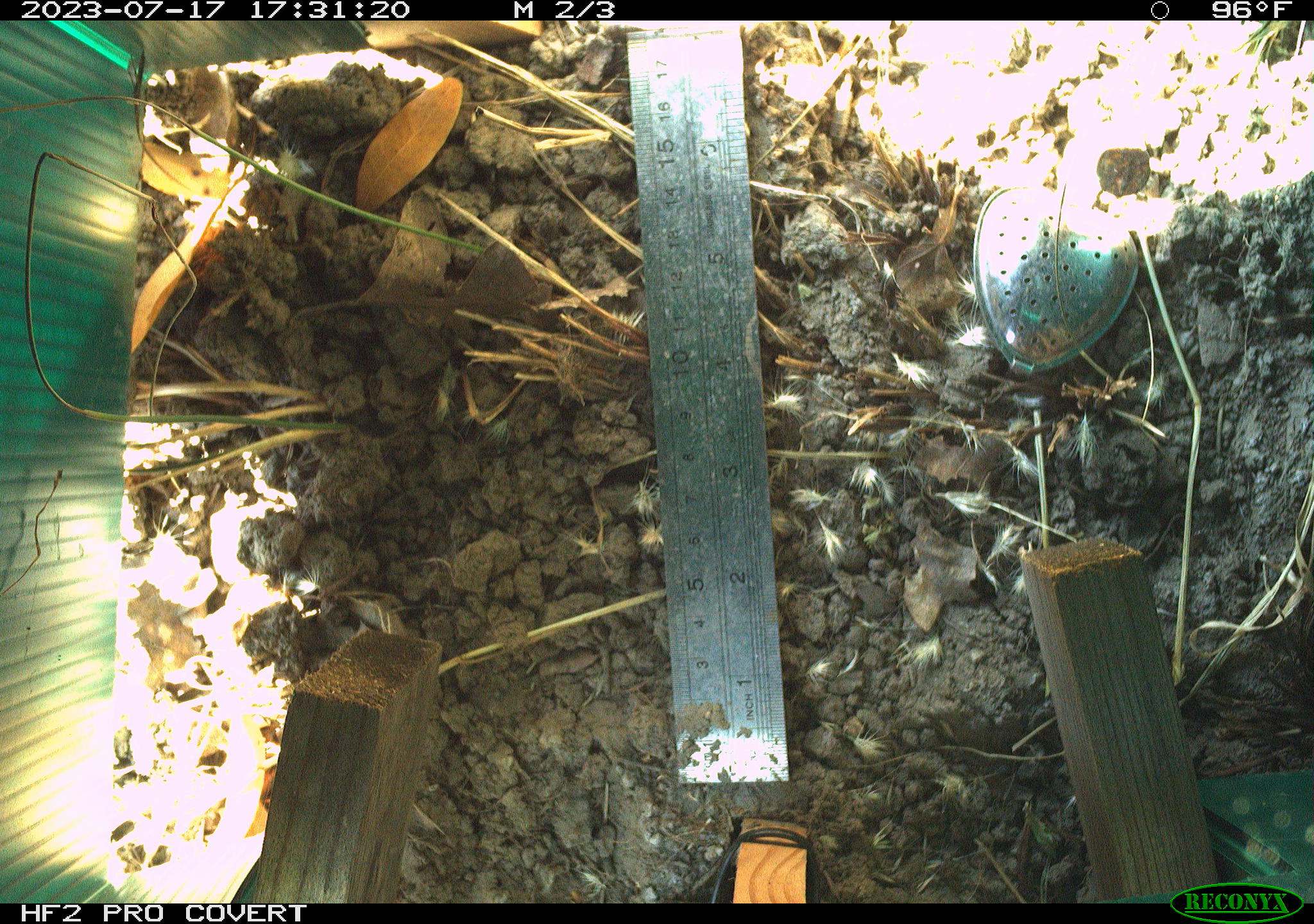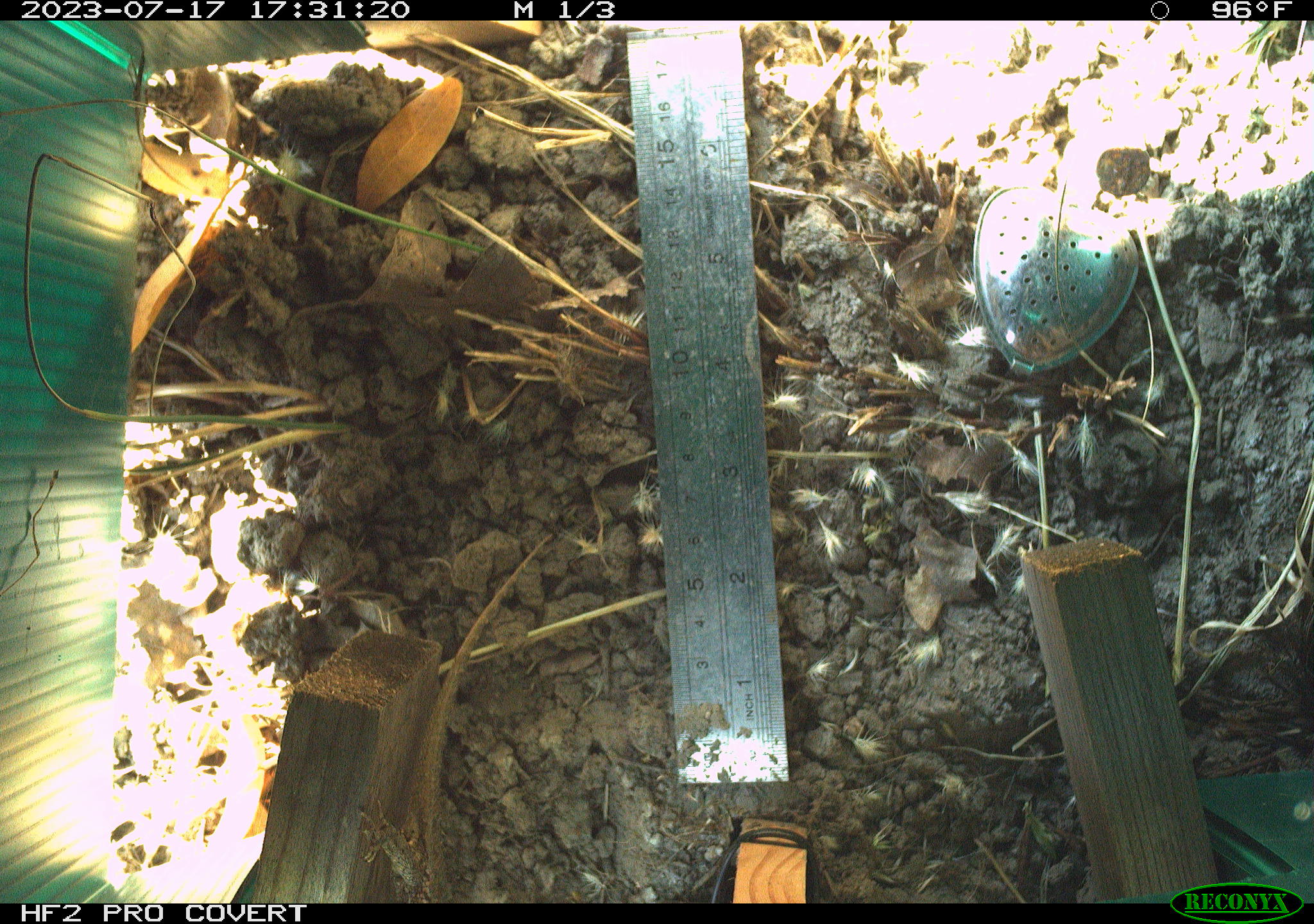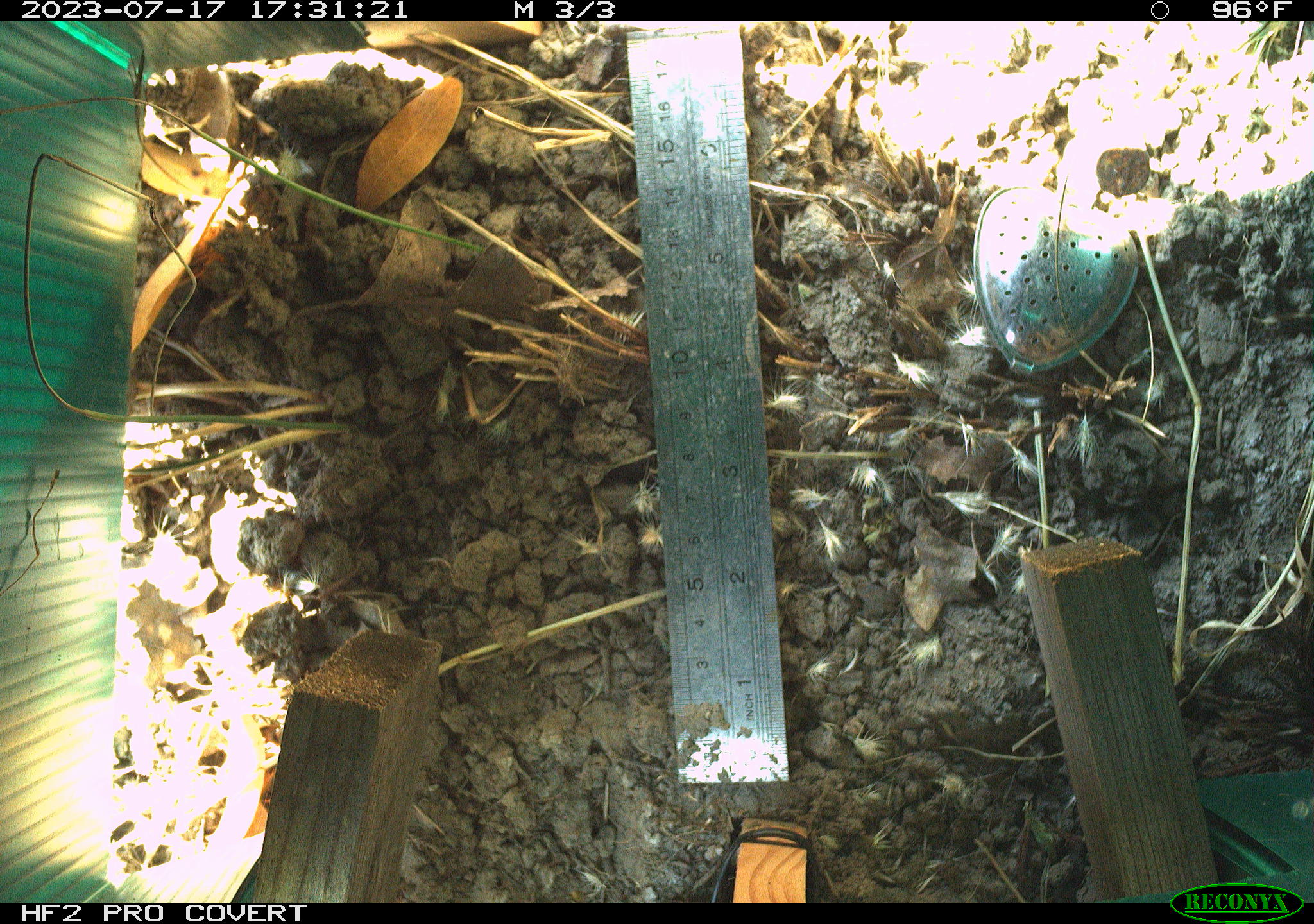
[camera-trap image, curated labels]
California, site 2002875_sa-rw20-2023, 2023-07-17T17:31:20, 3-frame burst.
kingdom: Animalia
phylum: Chordata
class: Reptilia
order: Squamata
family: Phrynosomatidae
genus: Sceloporus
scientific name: Sceloporus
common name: spiny lizards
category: sceloporus species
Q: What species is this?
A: Sceloporus species (spiny lizards) (Sceloporus).